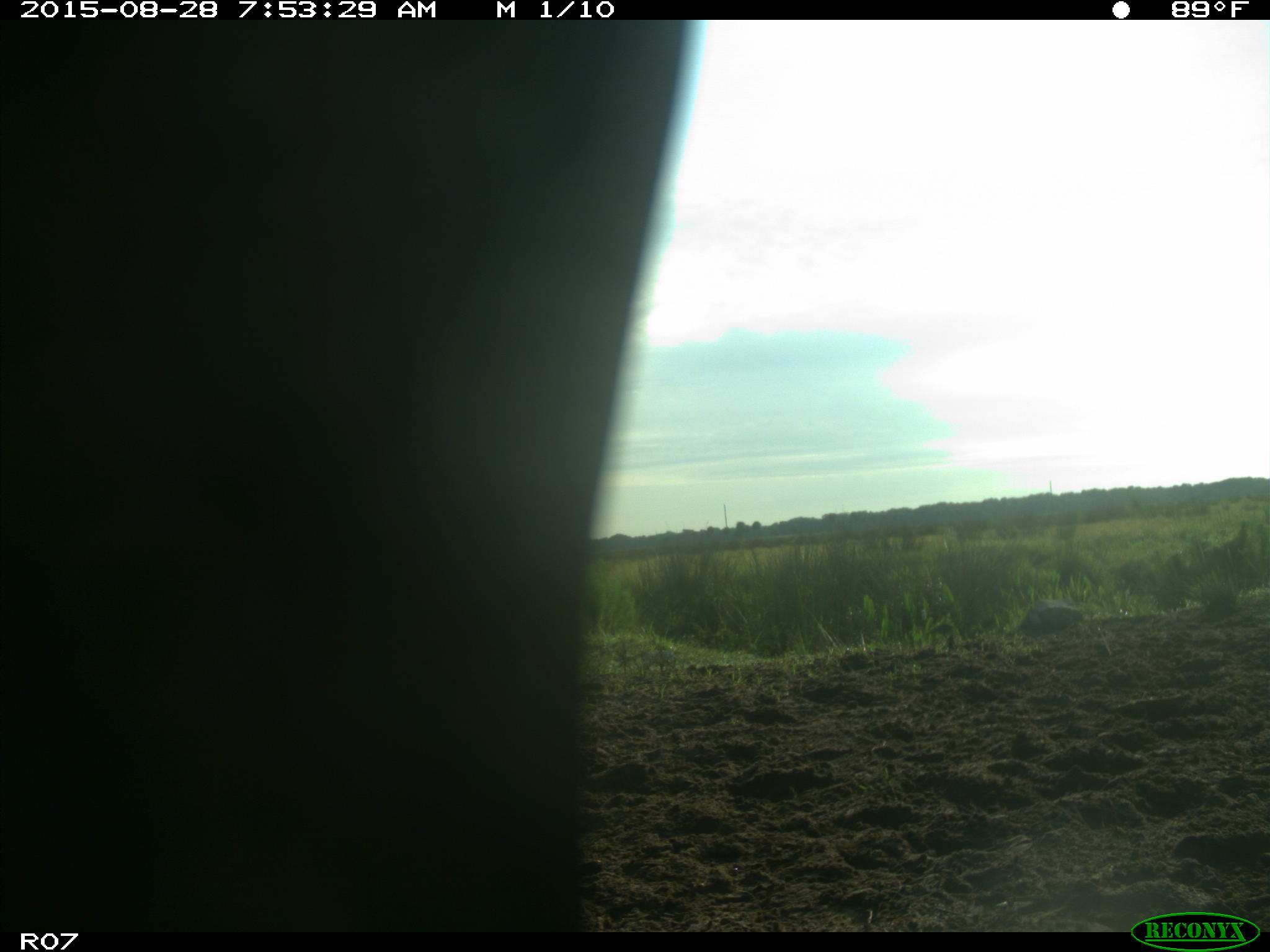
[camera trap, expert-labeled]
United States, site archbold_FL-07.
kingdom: Animalia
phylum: Chordata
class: Mammalia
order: Artiodactyla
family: Bovidae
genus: Bos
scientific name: Bos taurus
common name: domestic cow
Bos taurus (domestic cow).